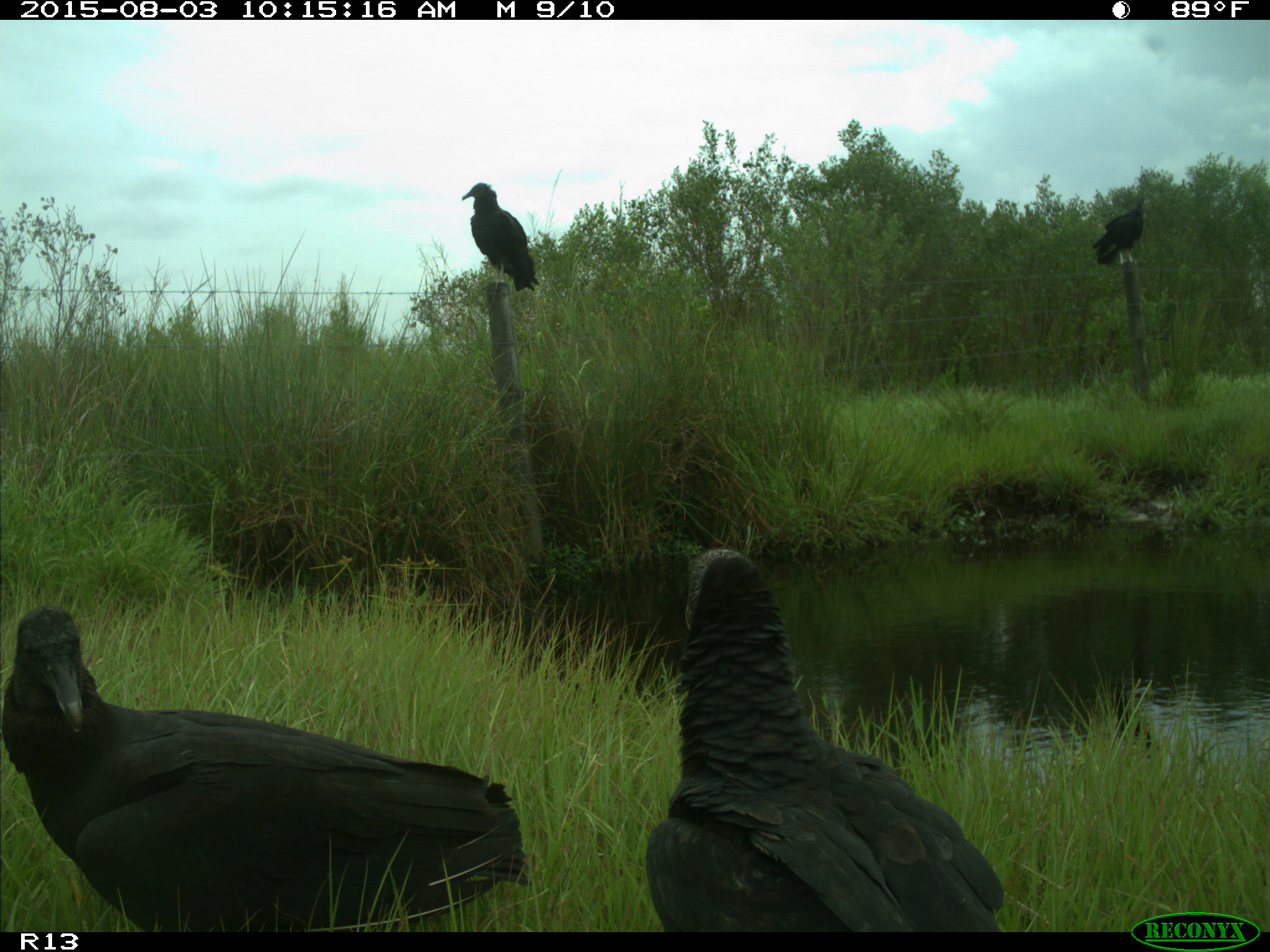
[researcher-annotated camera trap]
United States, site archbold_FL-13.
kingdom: Animalia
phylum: Chordata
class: Aves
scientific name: Aves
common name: birds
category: unidentified bird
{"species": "unidentified bird (birds) (Aves)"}